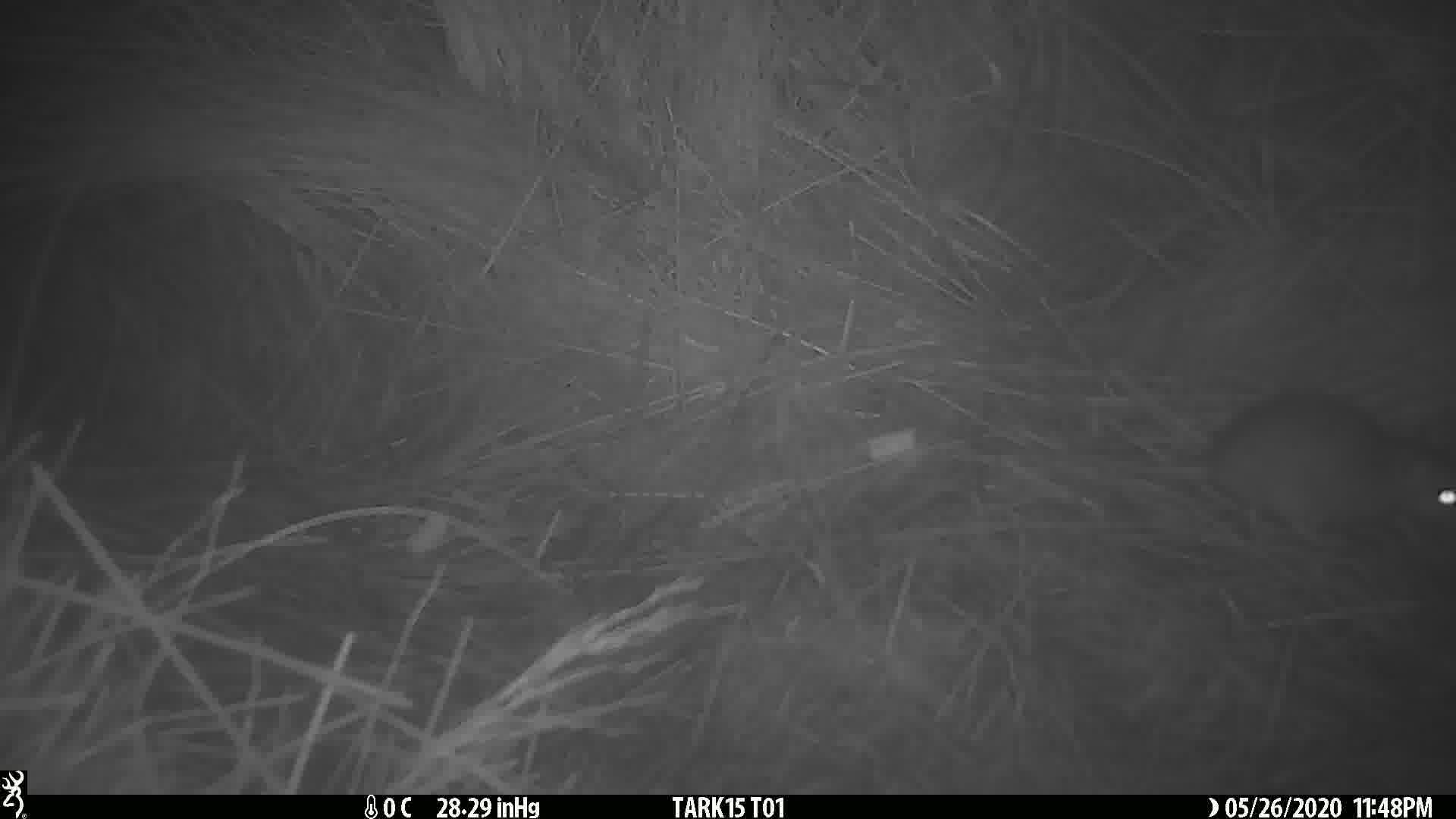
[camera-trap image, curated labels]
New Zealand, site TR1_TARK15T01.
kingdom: Animalia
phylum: Chordata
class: Mammalia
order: Rodentia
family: Muridae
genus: Rattus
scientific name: Rattus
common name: rat